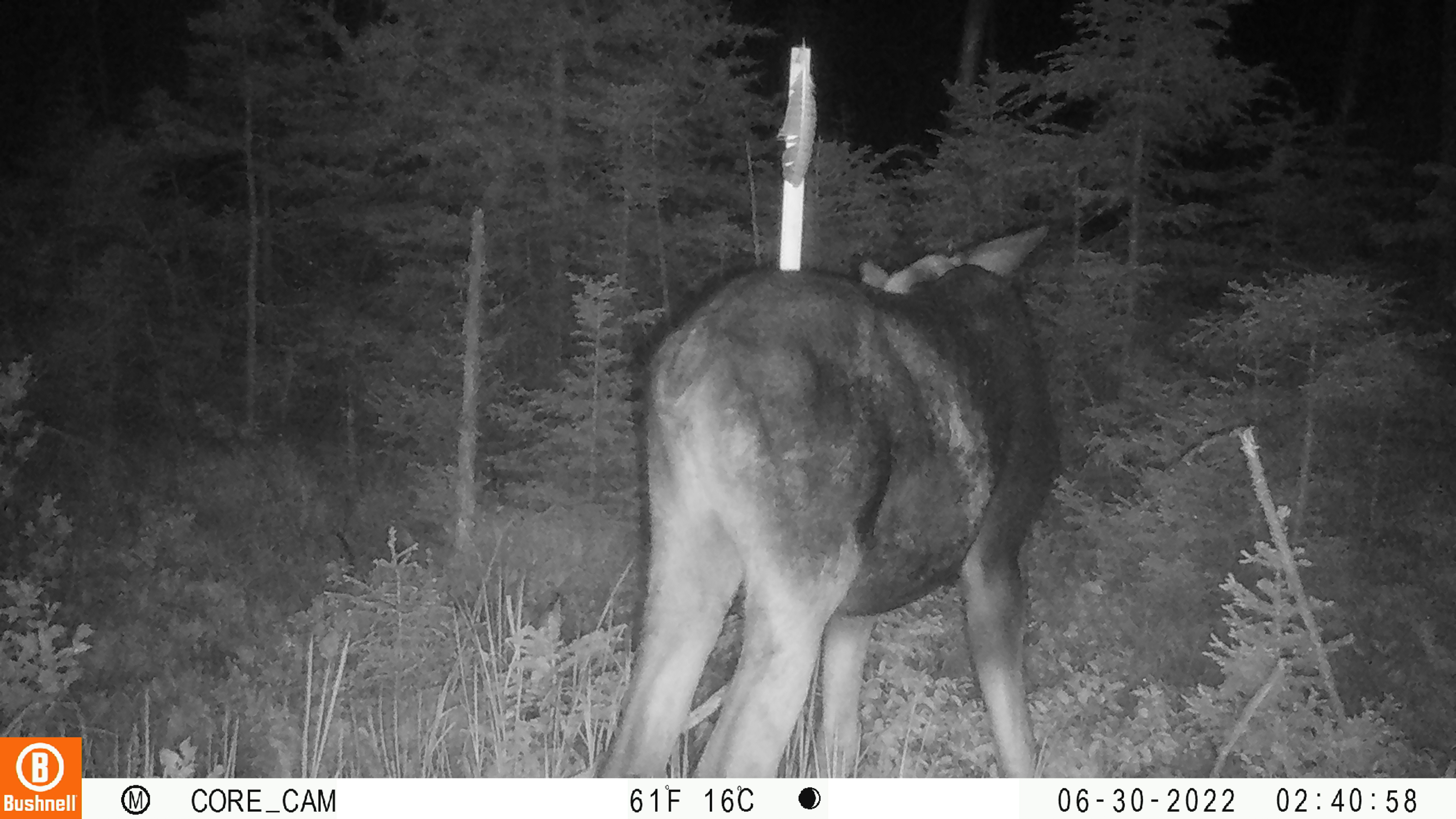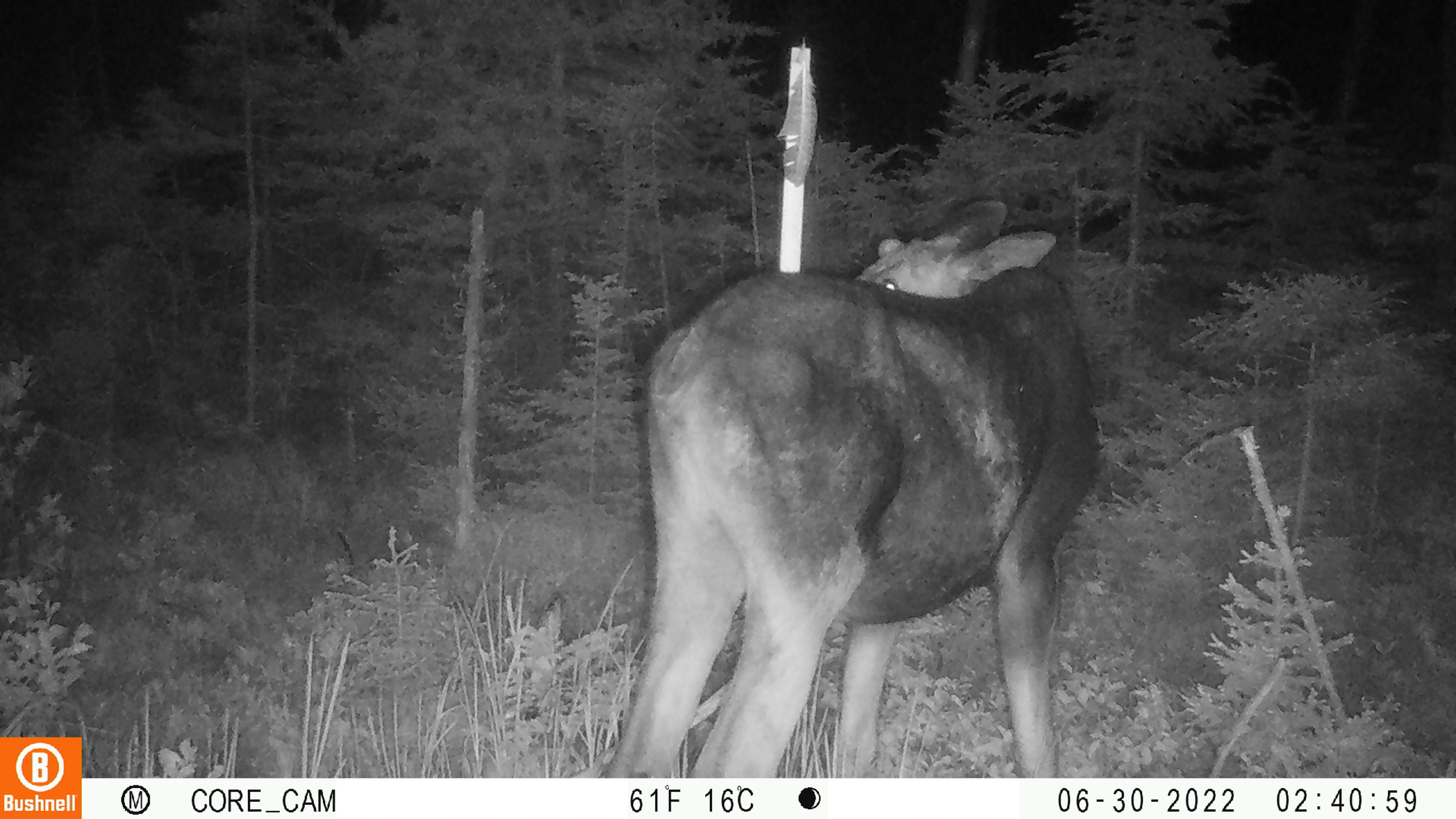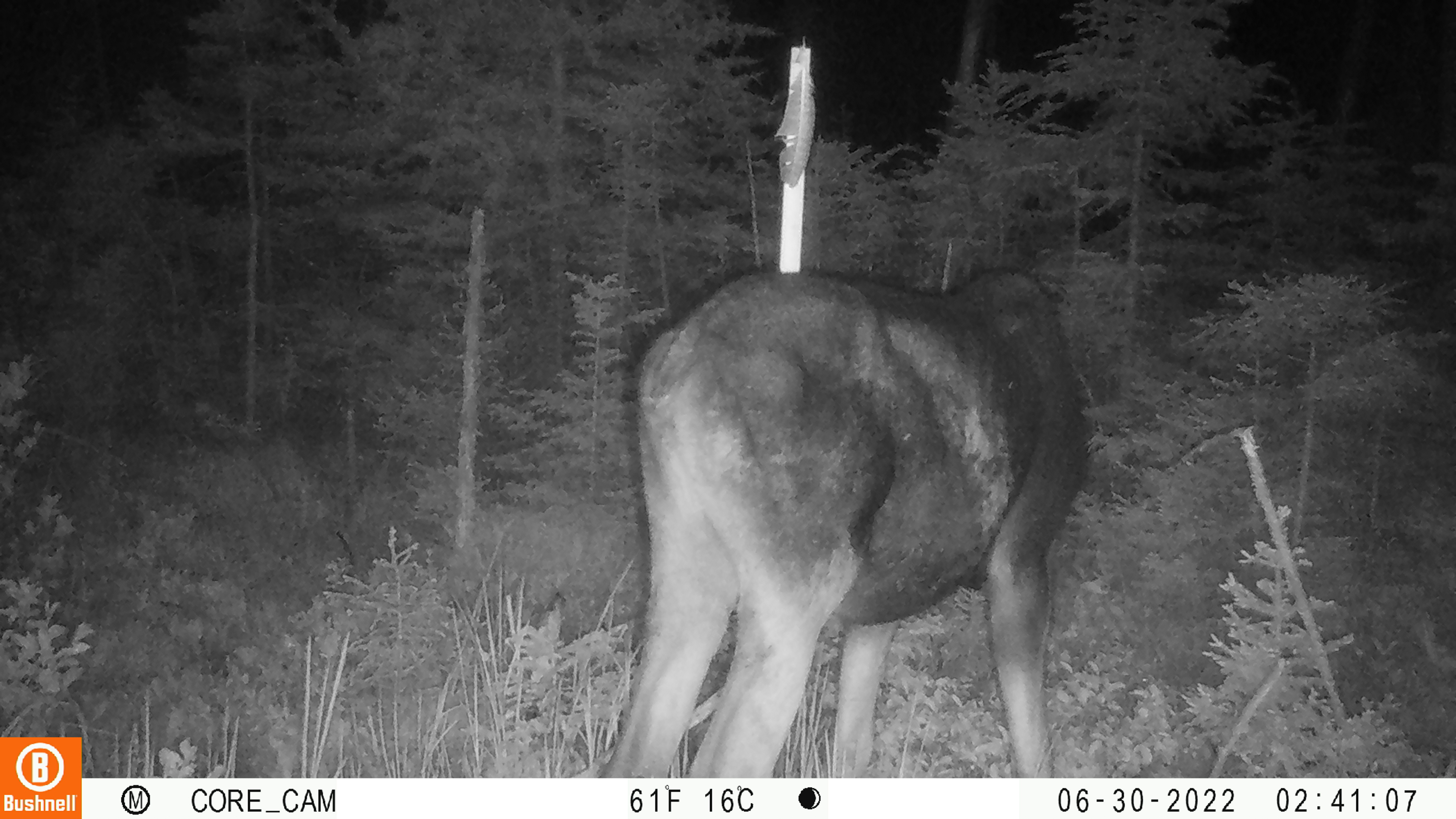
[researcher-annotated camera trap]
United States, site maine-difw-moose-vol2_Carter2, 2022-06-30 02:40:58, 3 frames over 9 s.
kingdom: Animalia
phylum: Chordata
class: Mammalia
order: Artiodactyla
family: Cervidae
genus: Alces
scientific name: Alces alces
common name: moose